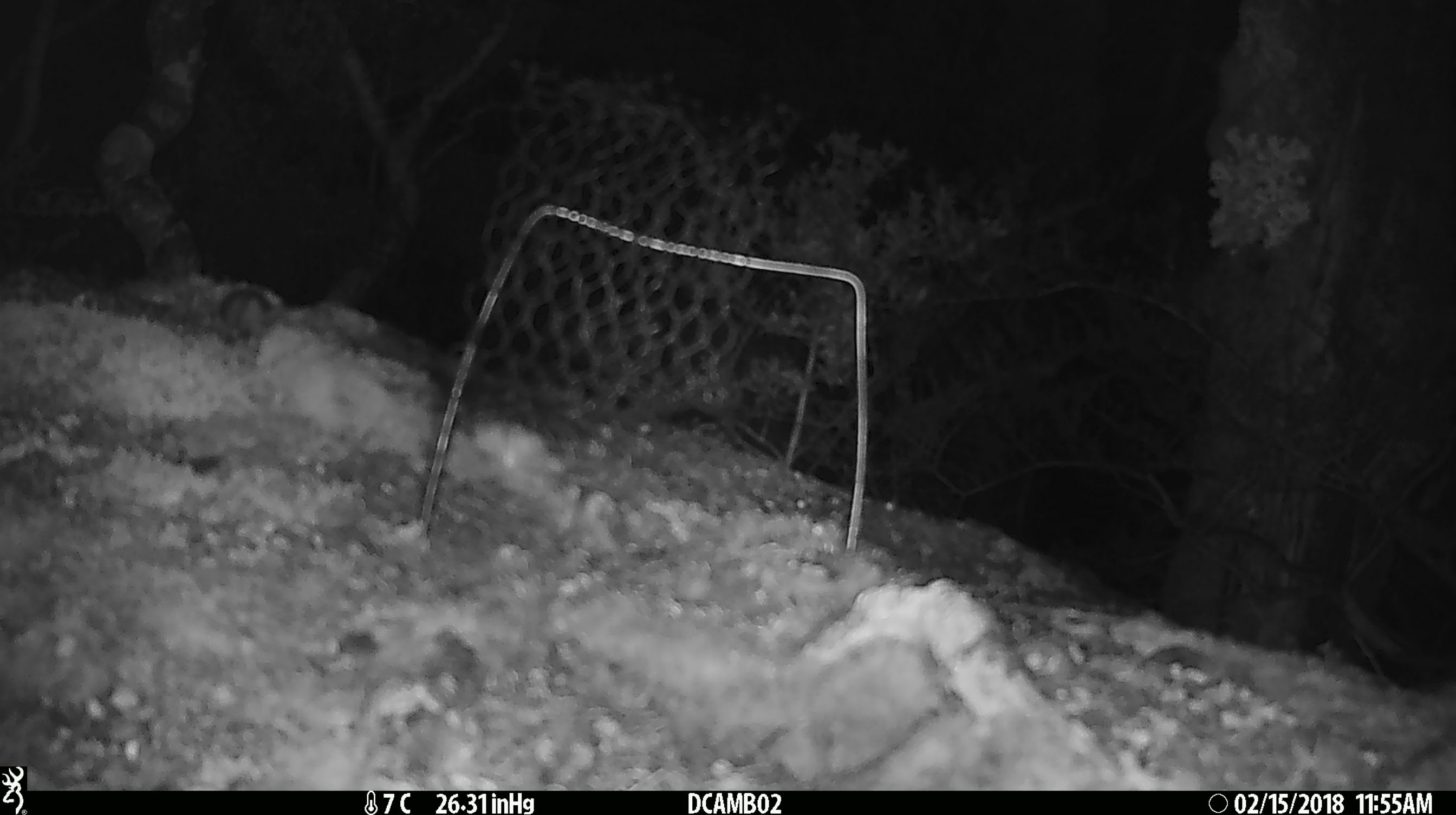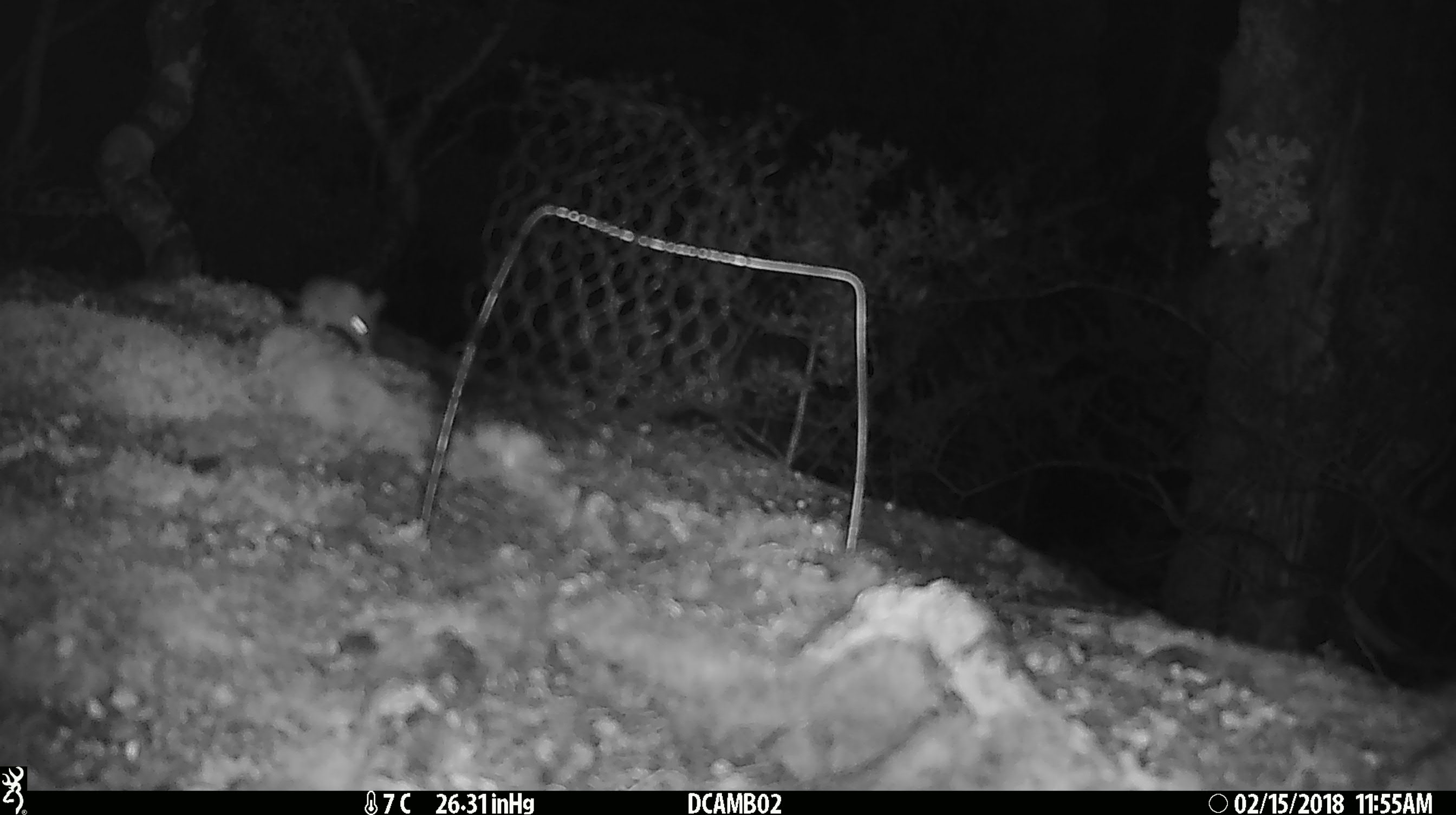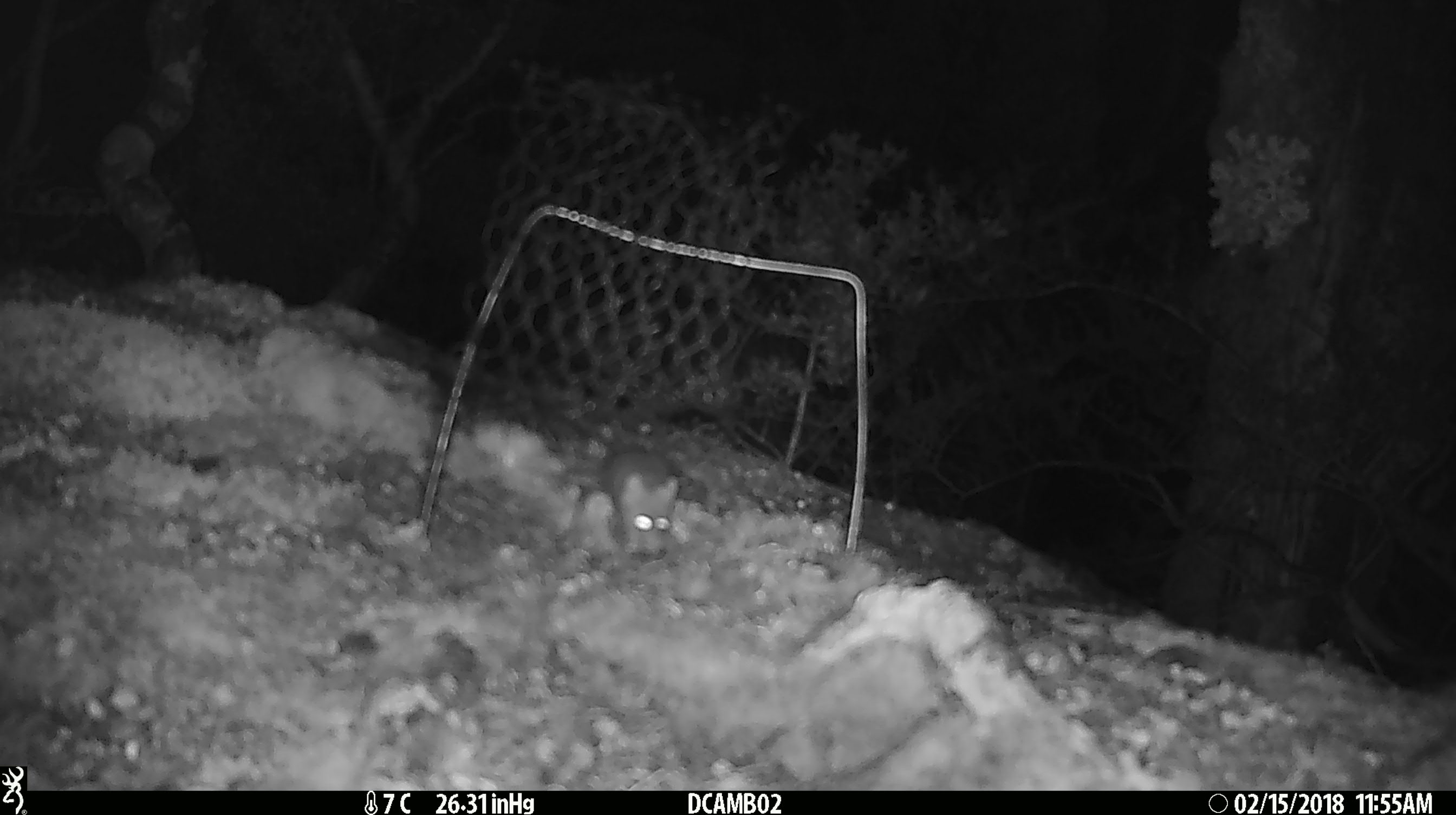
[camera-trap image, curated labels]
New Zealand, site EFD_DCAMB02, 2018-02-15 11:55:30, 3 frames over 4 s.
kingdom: Animalia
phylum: Chordata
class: Mammalia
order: Rodentia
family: Muridae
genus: Mus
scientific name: Mus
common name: mouse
Mouse (Mus).